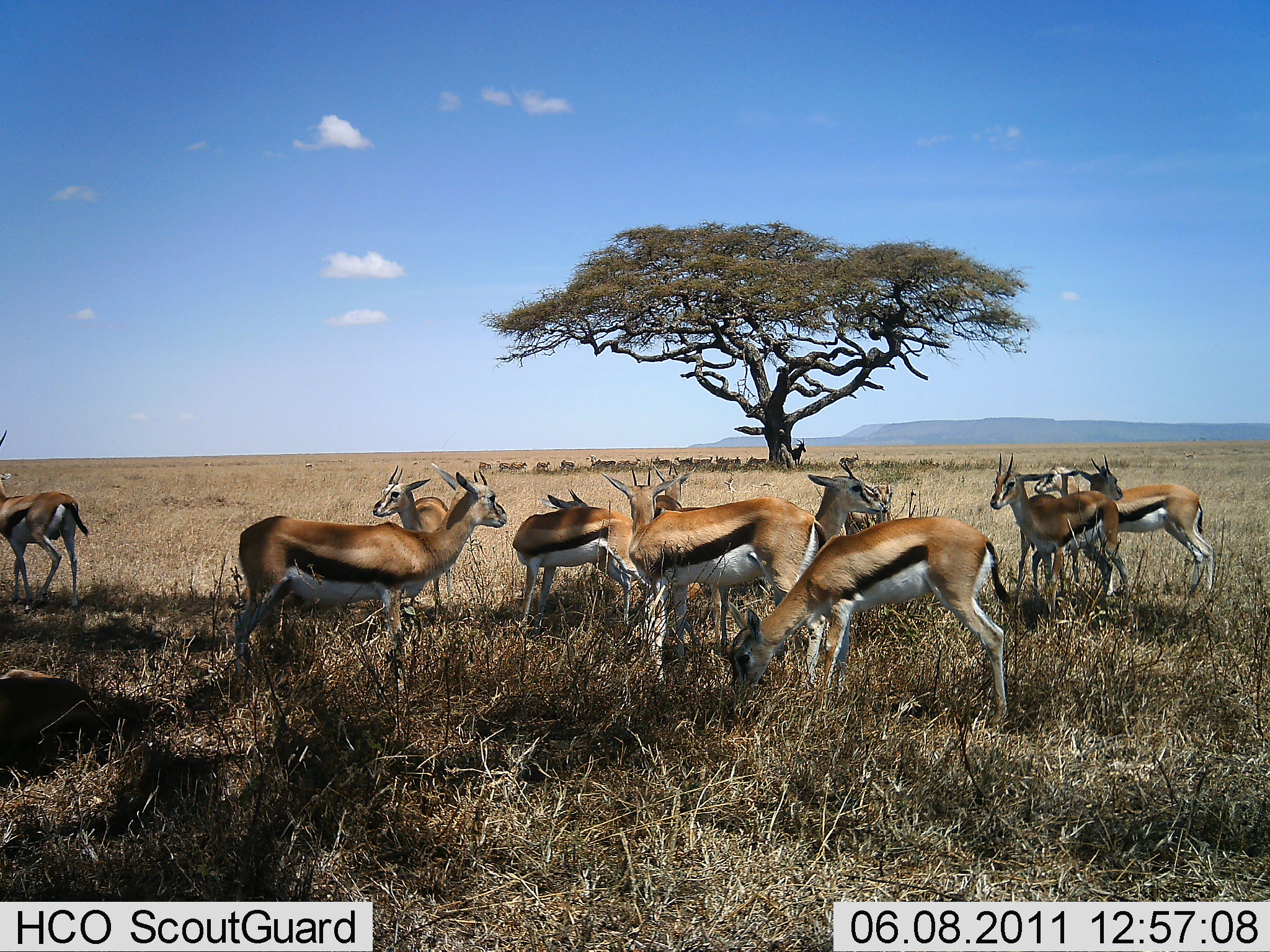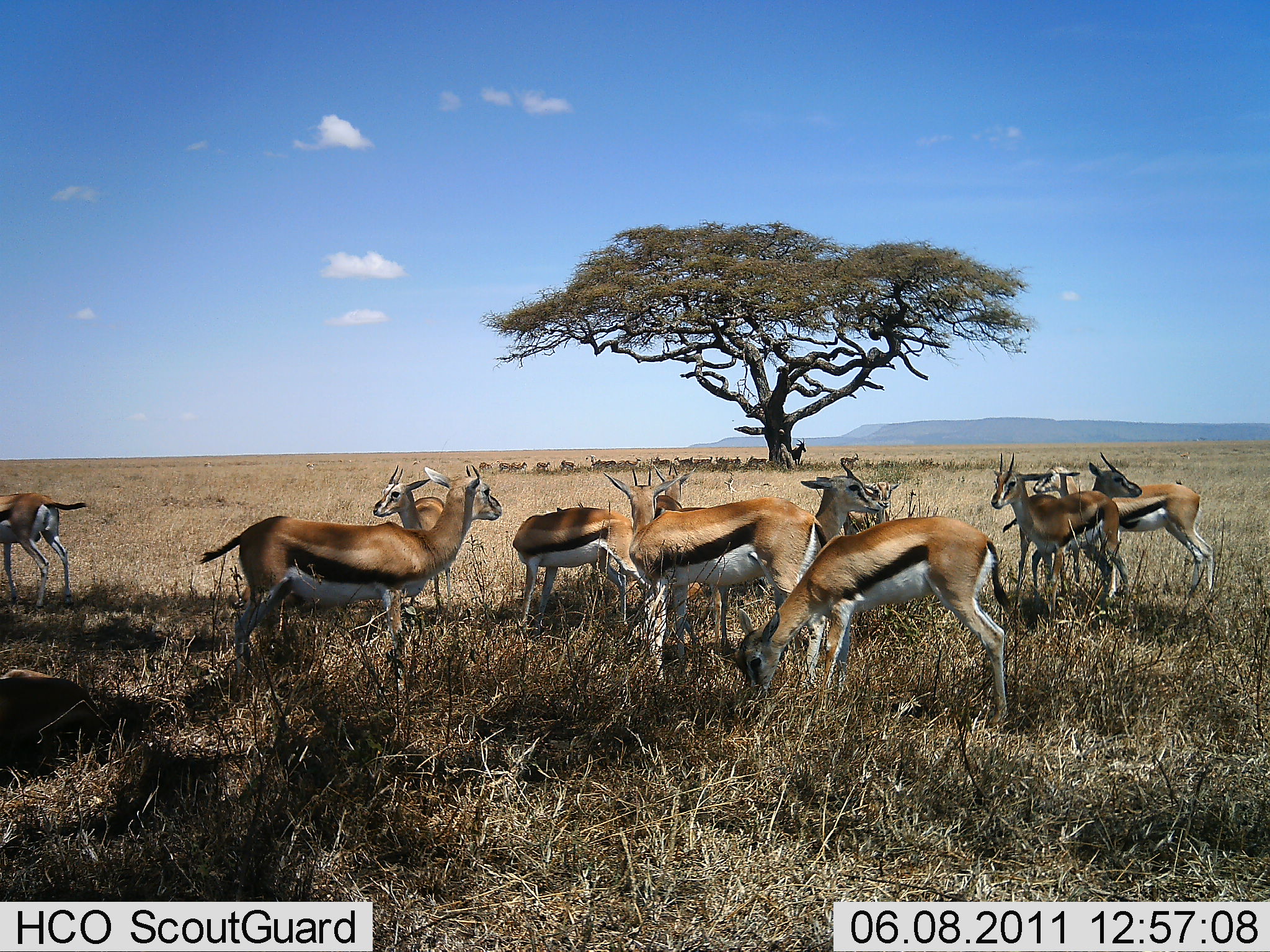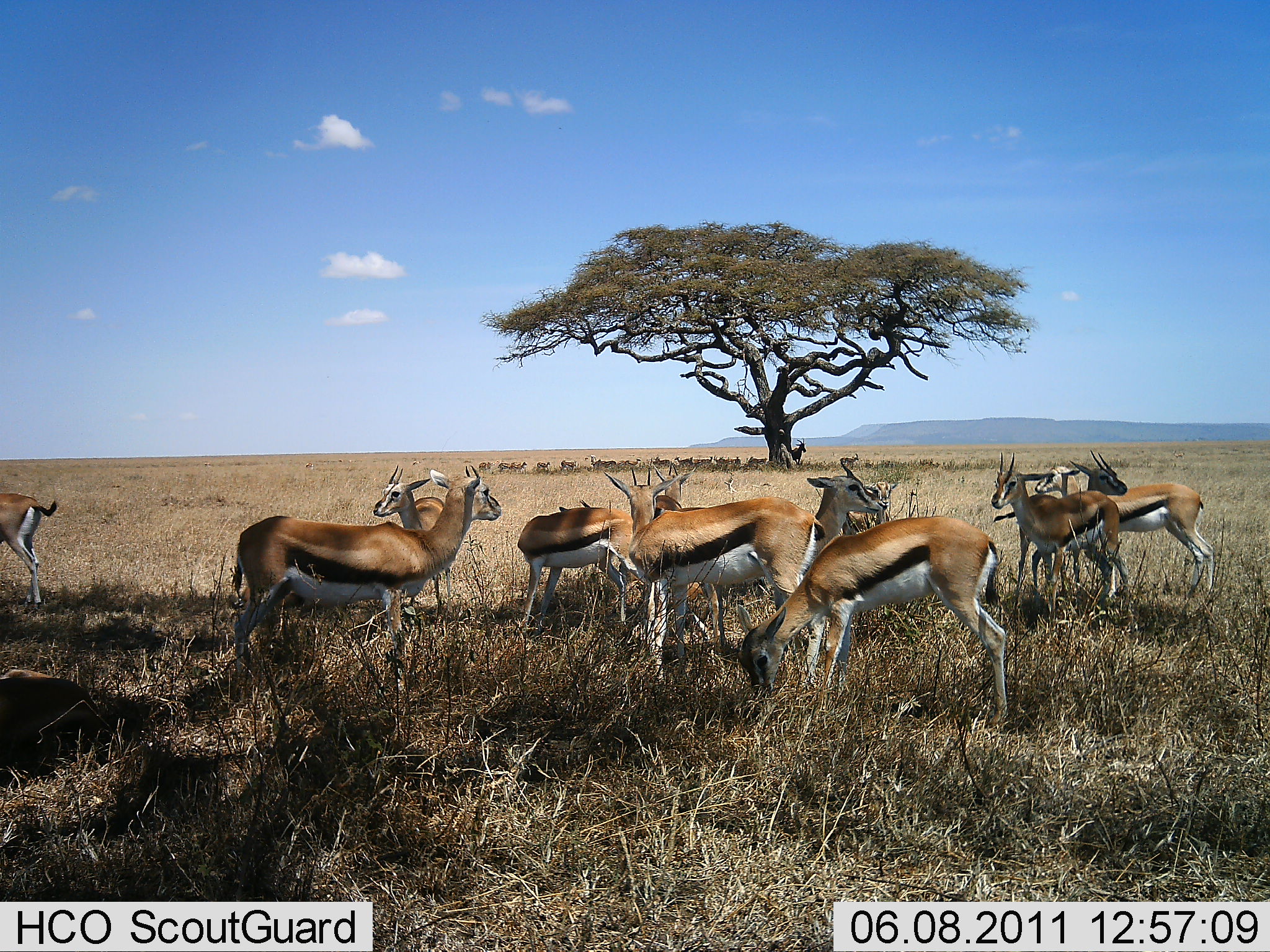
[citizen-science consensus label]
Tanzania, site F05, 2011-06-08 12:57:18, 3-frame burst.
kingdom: Animalia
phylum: Chordata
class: Mammalia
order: Artiodactyla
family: Bovidae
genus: Eudorcas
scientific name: Eudorcas thomsonii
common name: thomson's gazelle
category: gazellethomsons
Gazellethomsons (thomson's gazelle) (Eudorcas thomsonii), count 11-50. Behavior (volunteer vote fractions): standing 91%, resting 18%, moving 18%, interacting 18%. Young present (vote fraction): 9%. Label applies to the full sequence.